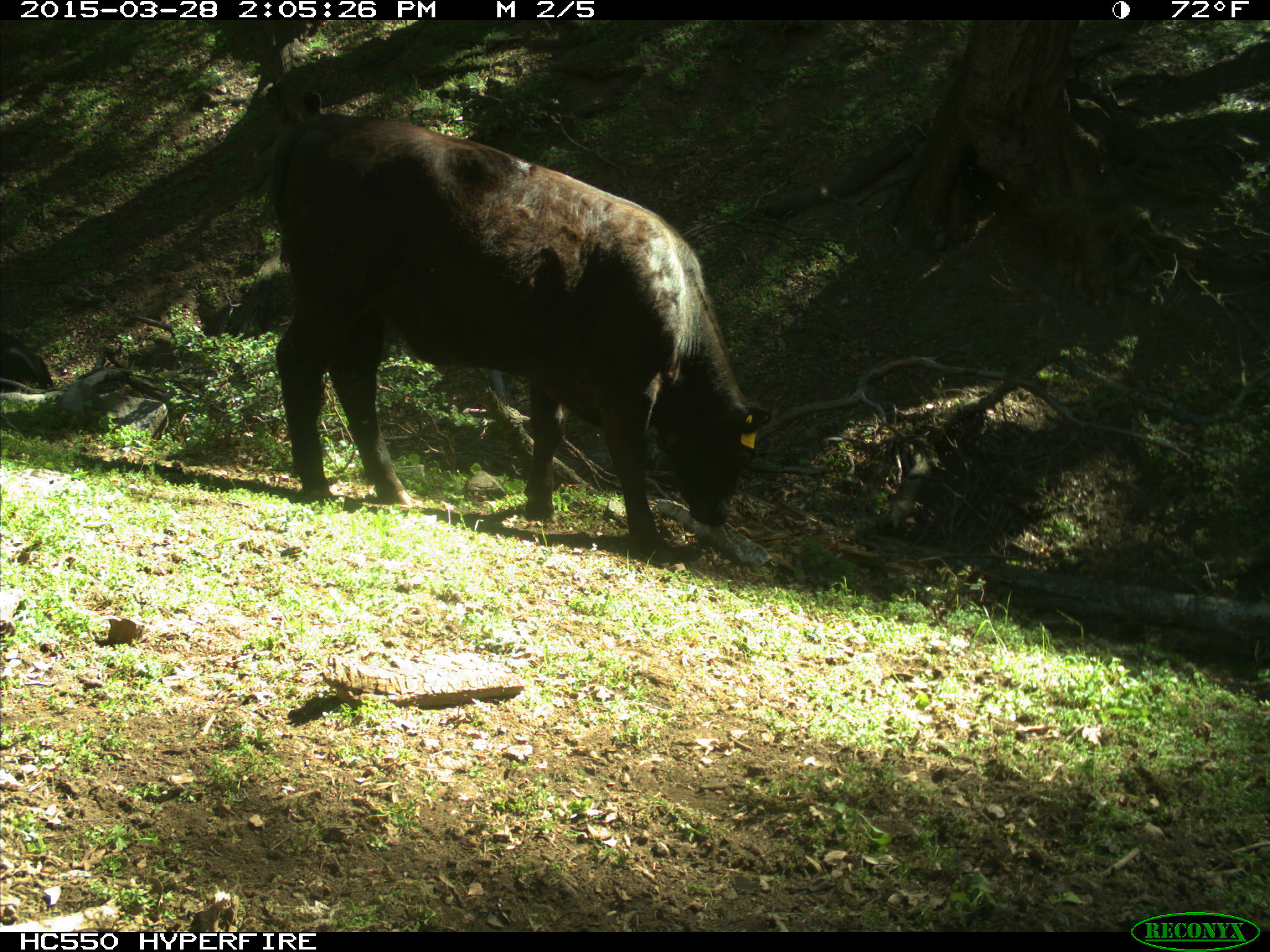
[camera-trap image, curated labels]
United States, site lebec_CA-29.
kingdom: Animalia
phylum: Chordata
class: Mammalia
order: Artiodactyla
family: Bovidae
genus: Bos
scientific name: Bos taurus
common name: domestic cow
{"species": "Bos taurus (domestic cow)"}